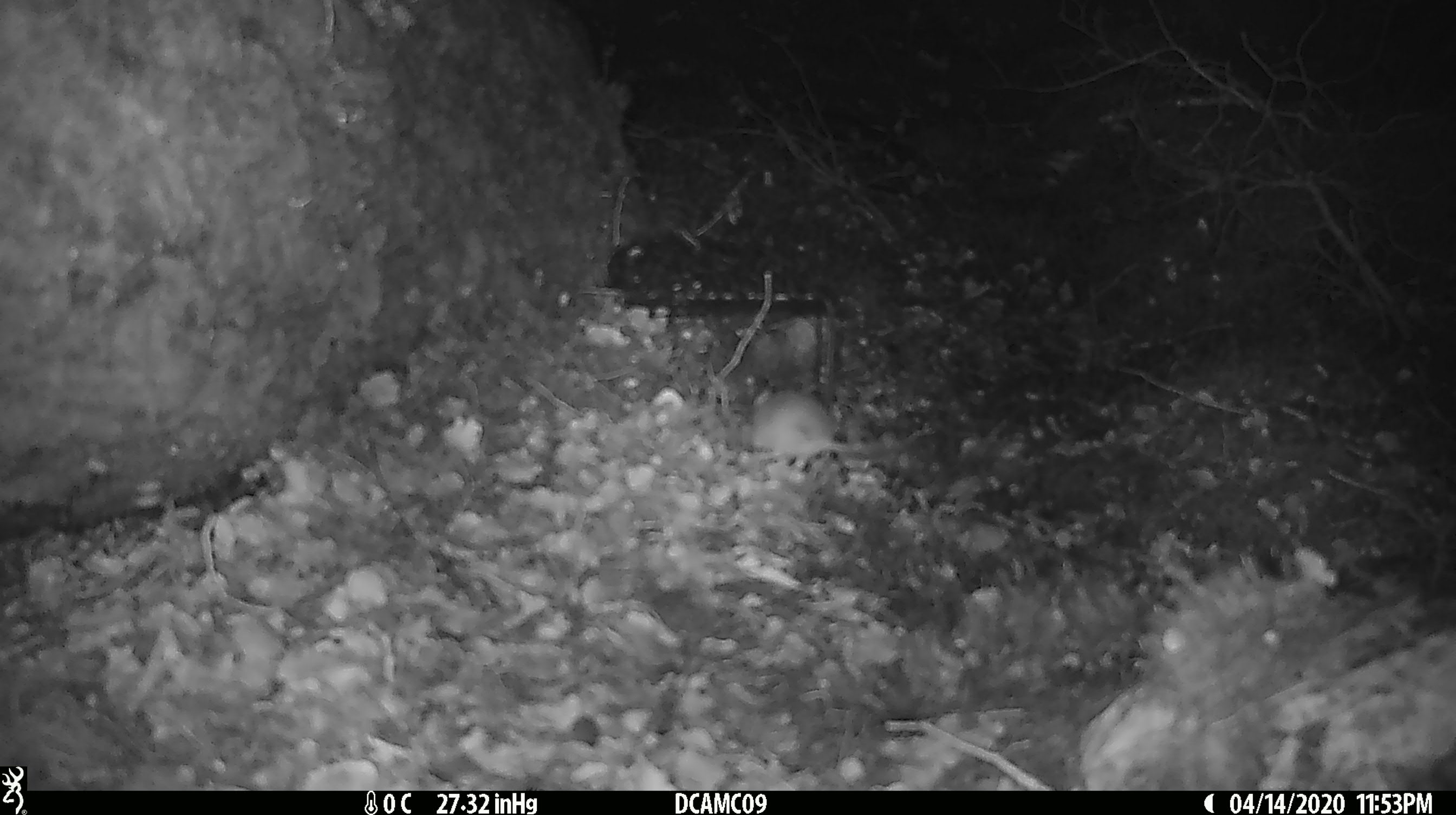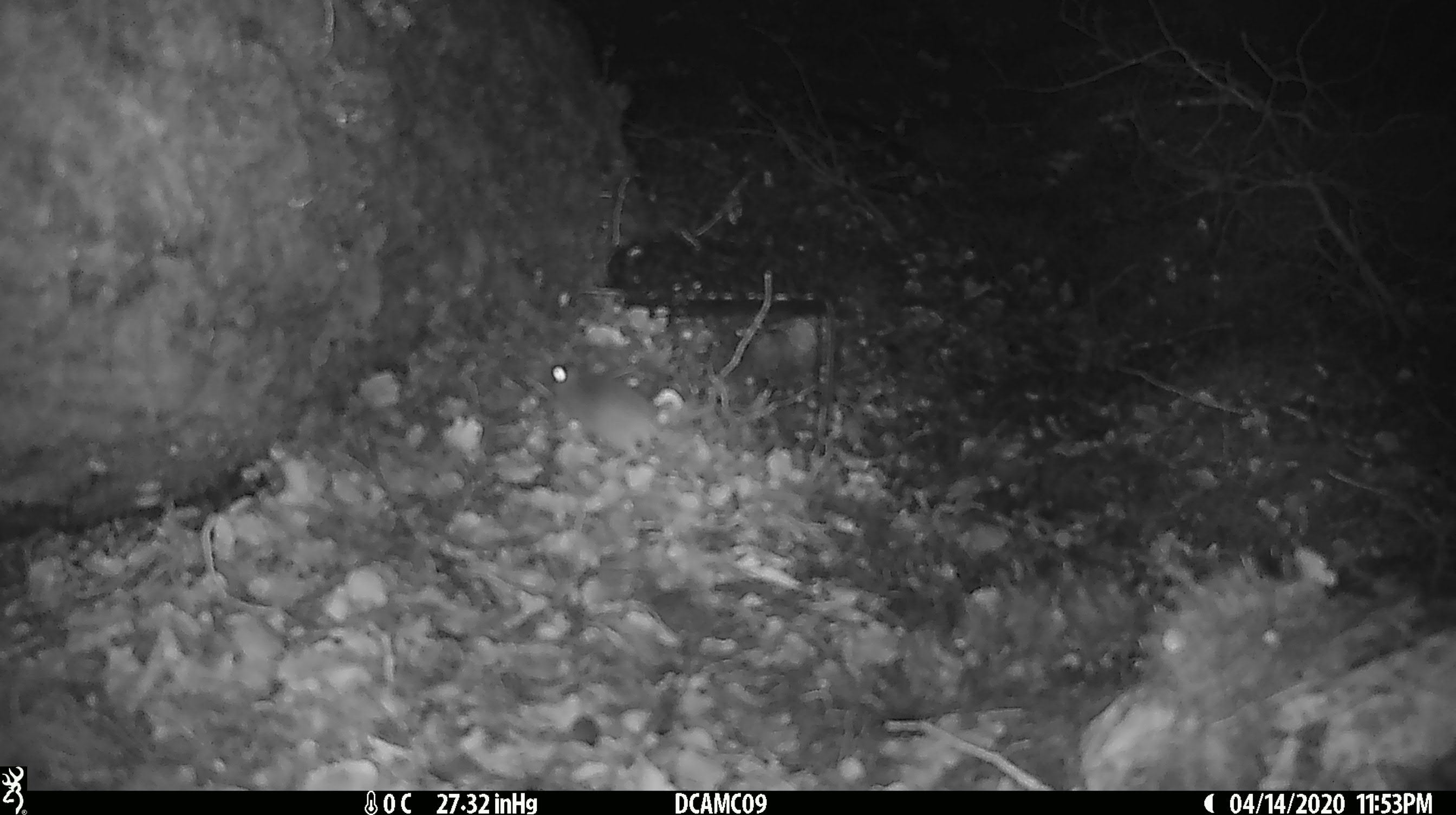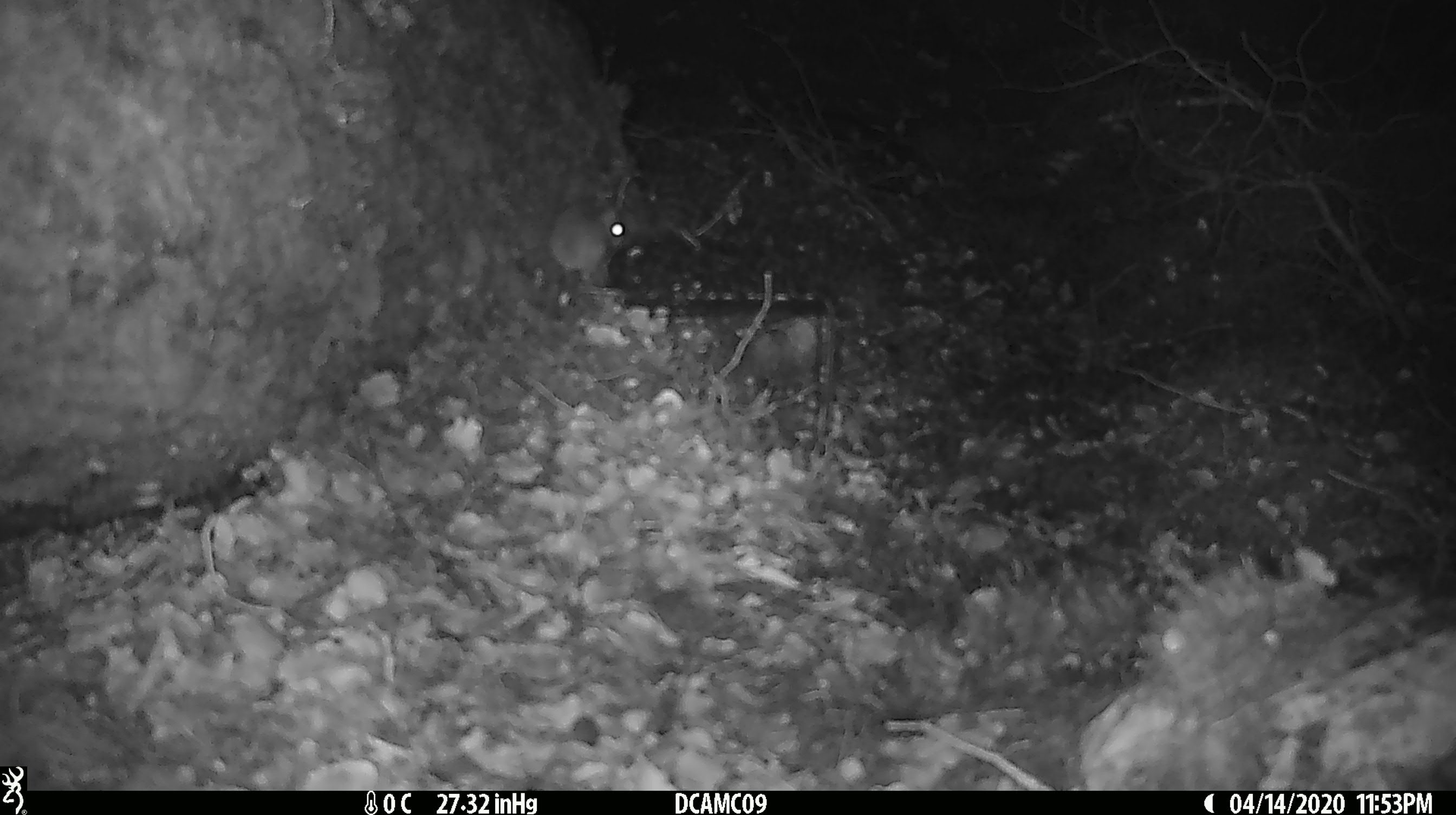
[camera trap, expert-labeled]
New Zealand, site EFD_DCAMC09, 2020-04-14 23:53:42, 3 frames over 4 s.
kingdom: Animalia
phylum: Chordata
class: Mammalia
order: Rodentia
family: Muridae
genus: Mus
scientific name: Mus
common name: mouse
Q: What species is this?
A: Mouse (Mus).